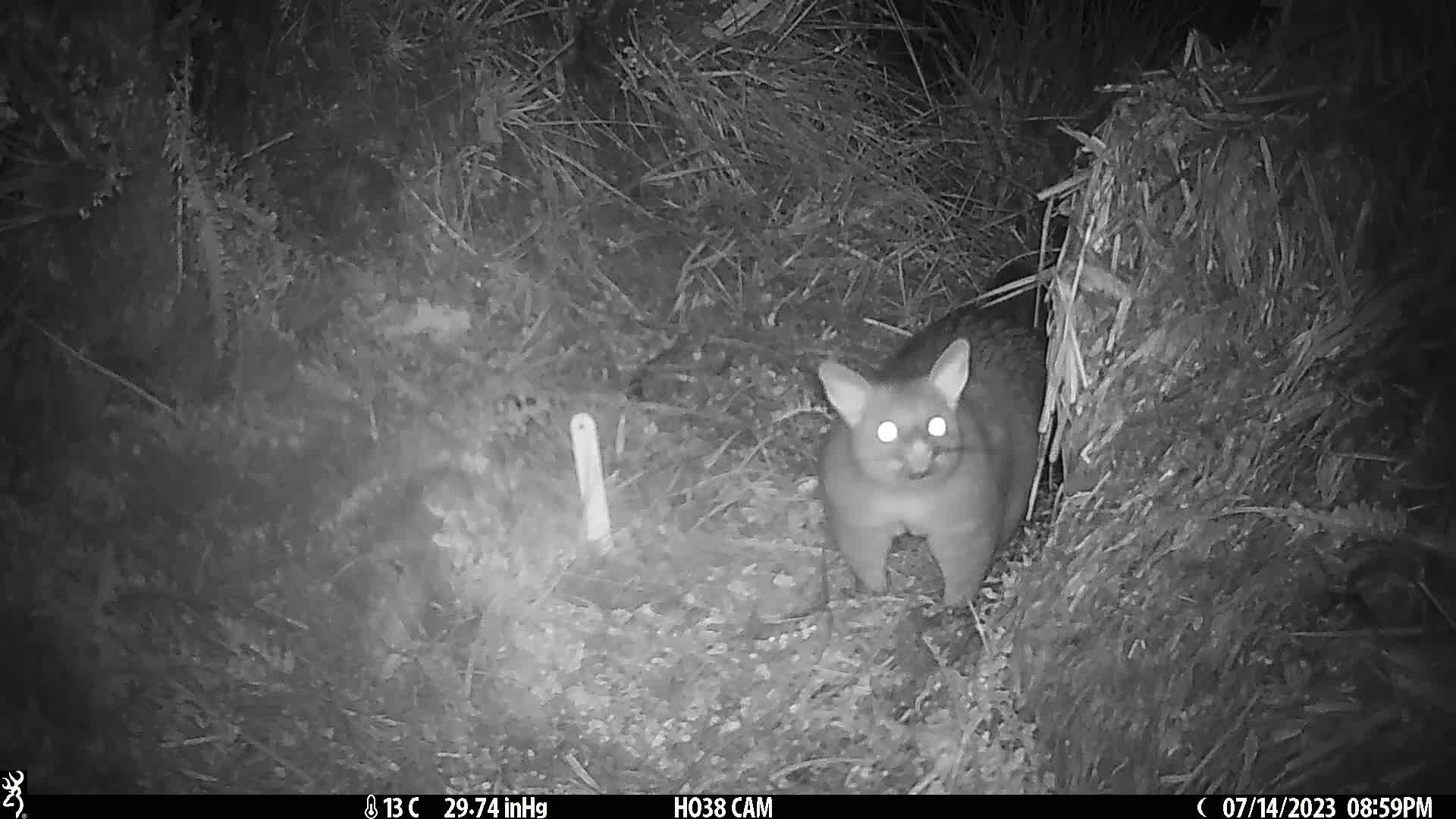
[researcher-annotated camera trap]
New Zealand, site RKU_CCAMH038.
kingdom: Animalia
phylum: Chordata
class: Mammalia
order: Diprotodontia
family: Phalangeridae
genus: Trichosurus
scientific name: Trichosurus vulpecula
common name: common brushtail possum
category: possum